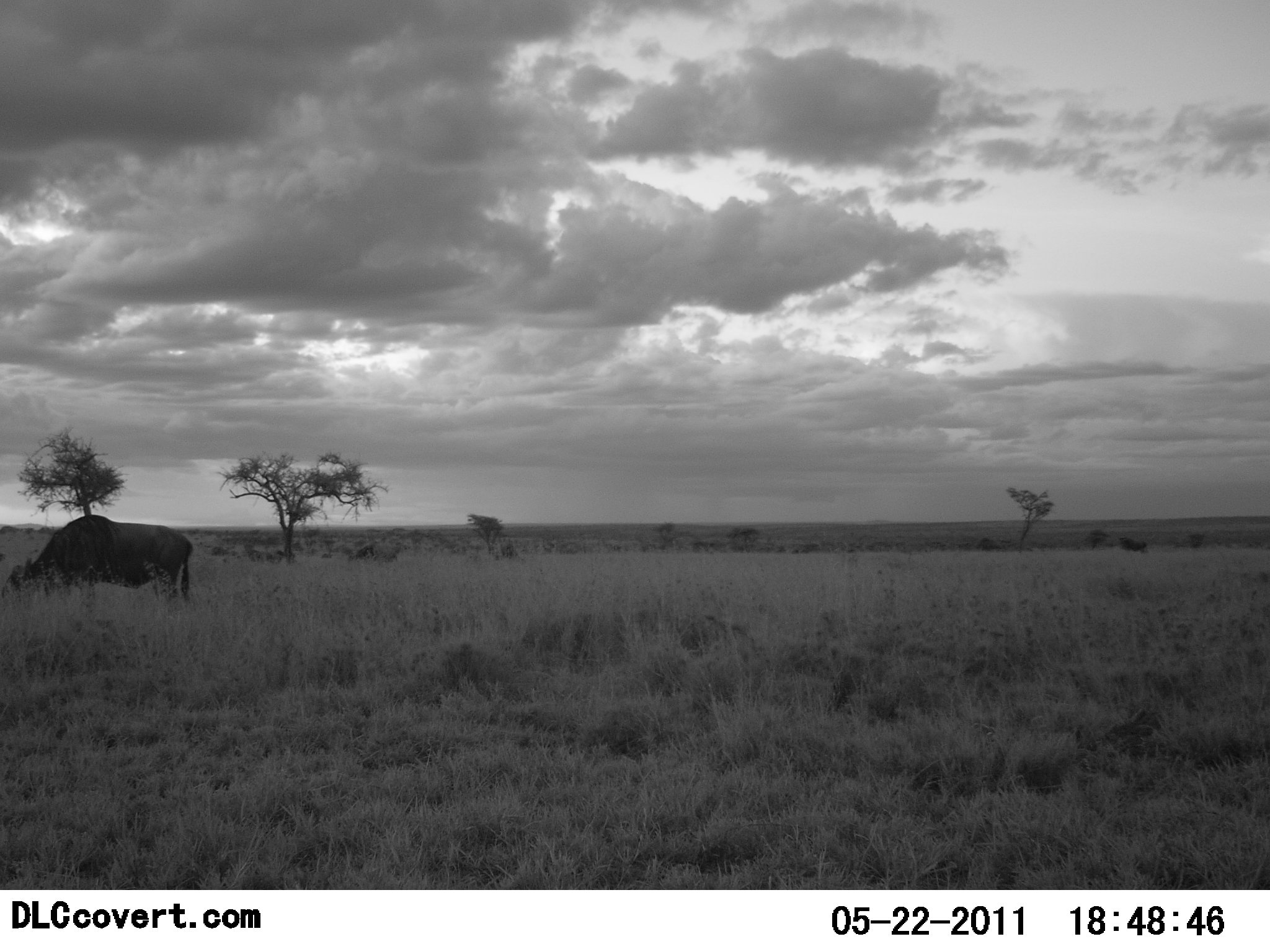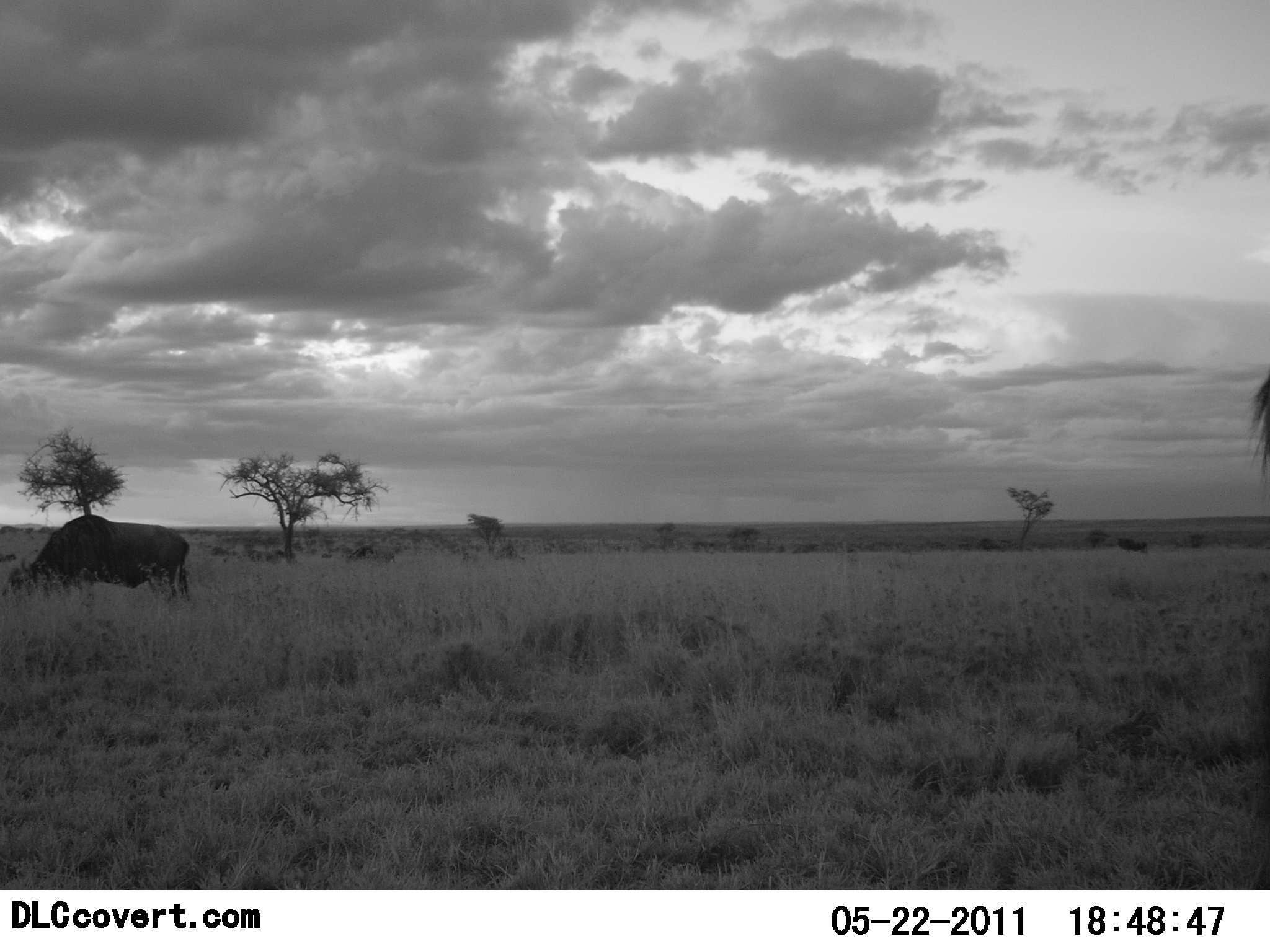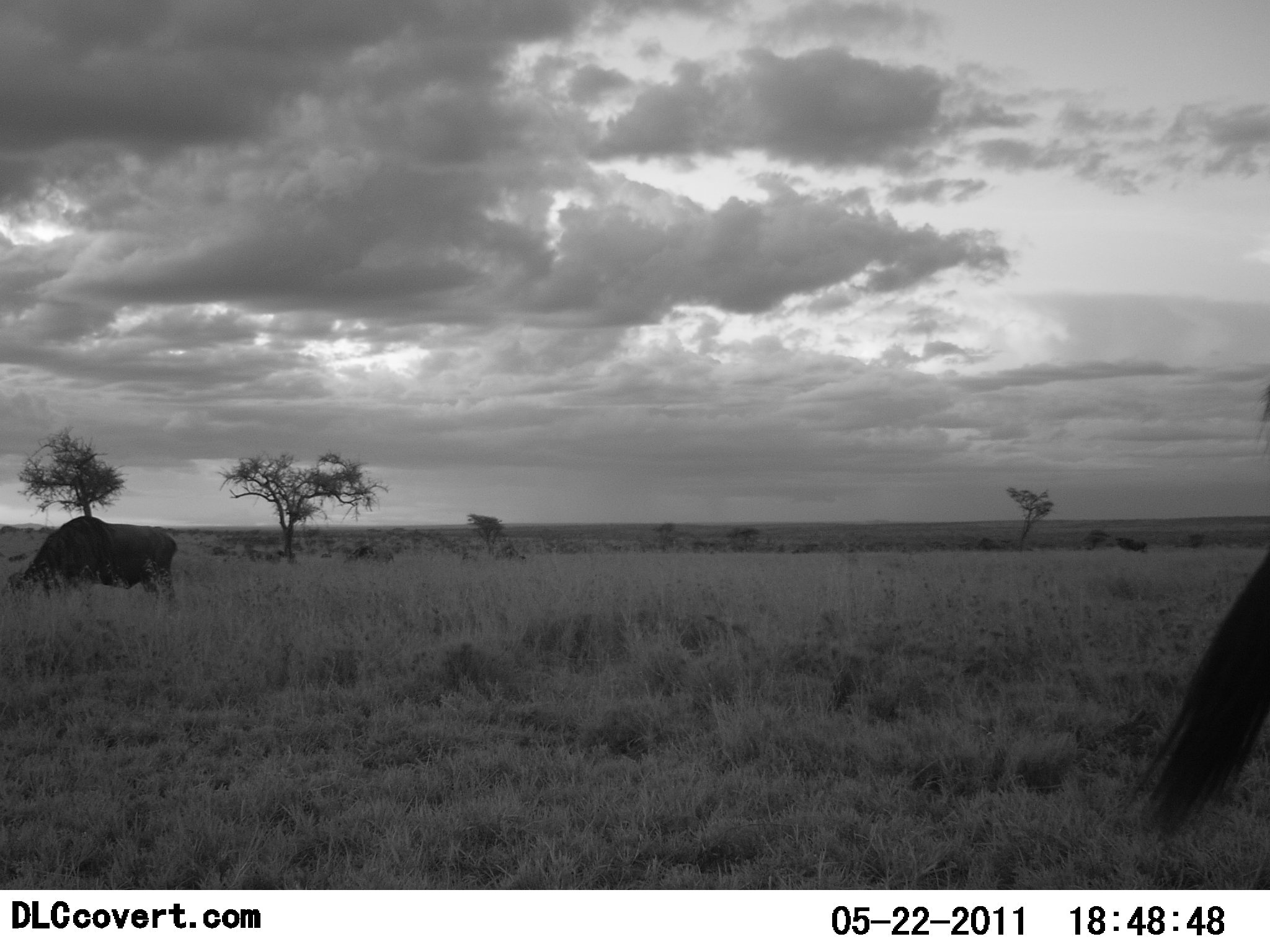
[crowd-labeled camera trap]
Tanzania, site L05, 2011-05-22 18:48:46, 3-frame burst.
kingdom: Animalia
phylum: Chordata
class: Mammalia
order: Artiodactyla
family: Bovidae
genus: Syncerus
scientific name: Syncerus caffer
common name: cape buffalo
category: buffalo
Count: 2.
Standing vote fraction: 50%.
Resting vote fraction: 0%.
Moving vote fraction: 0%.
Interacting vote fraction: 0%.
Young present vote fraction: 0%.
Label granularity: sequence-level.